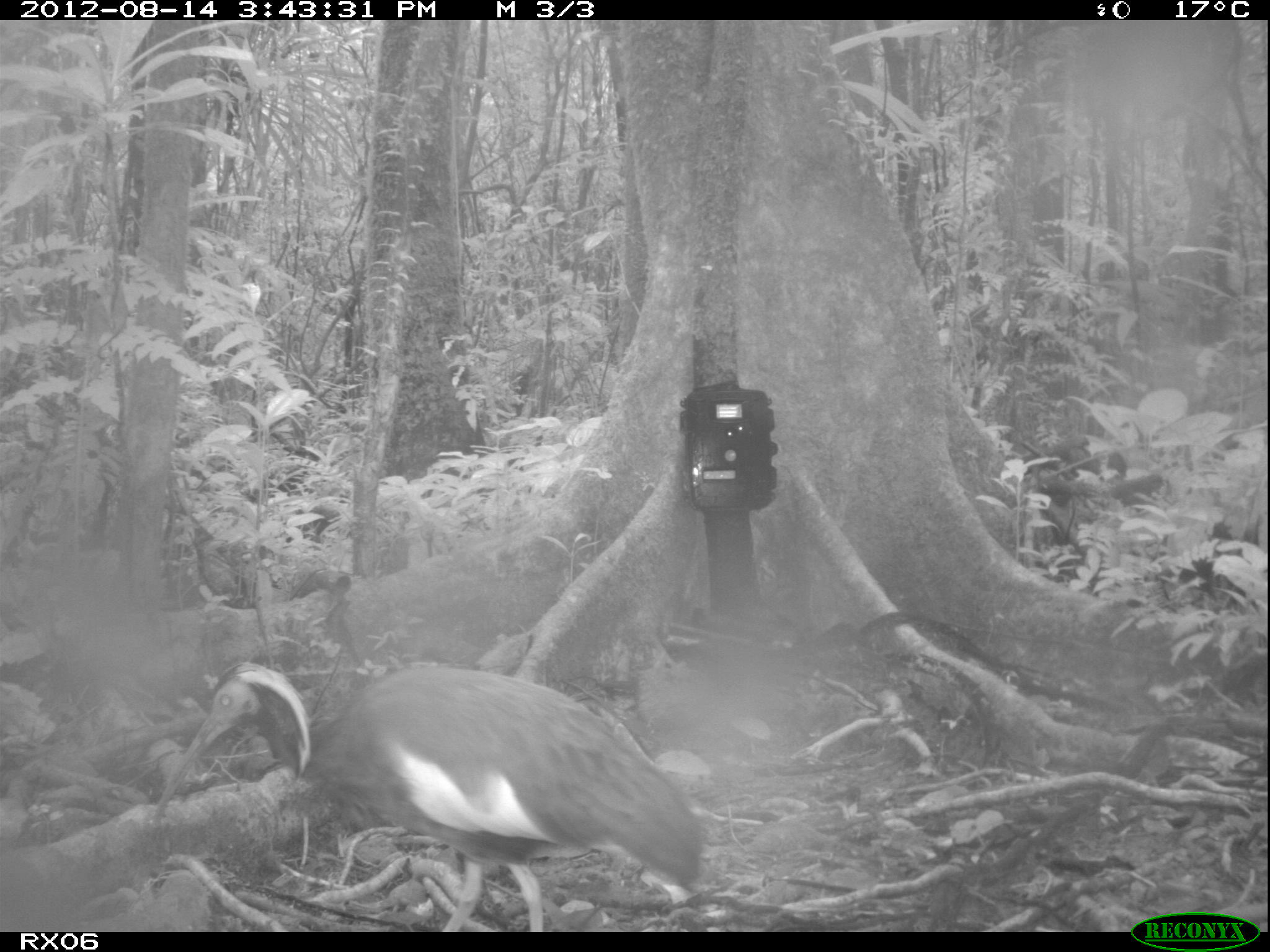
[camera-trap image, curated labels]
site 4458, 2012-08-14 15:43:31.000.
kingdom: Animalia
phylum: Chordata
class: Aves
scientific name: Aves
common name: bird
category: unknown bird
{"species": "unknown bird (bird) (Aves)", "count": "1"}